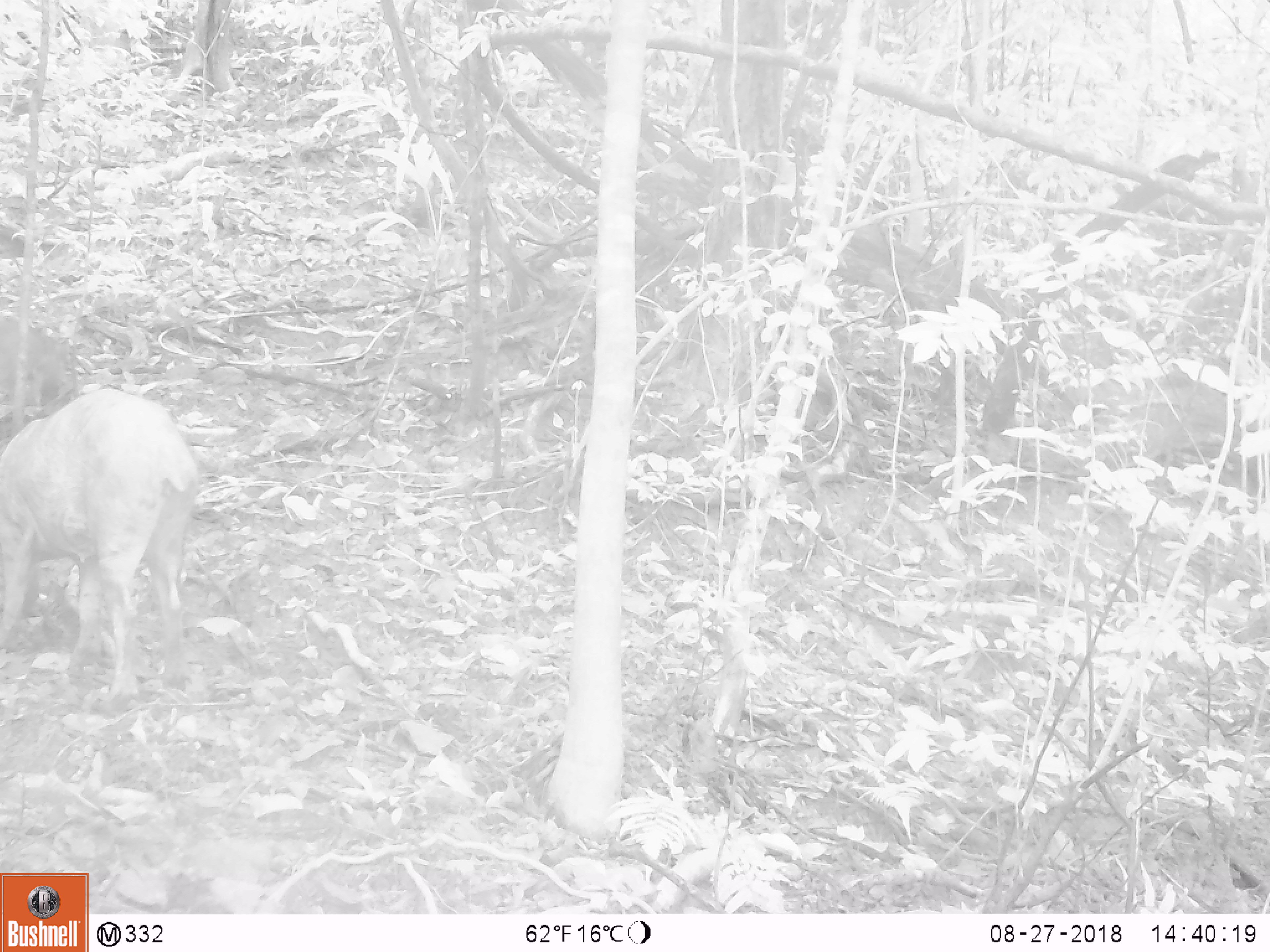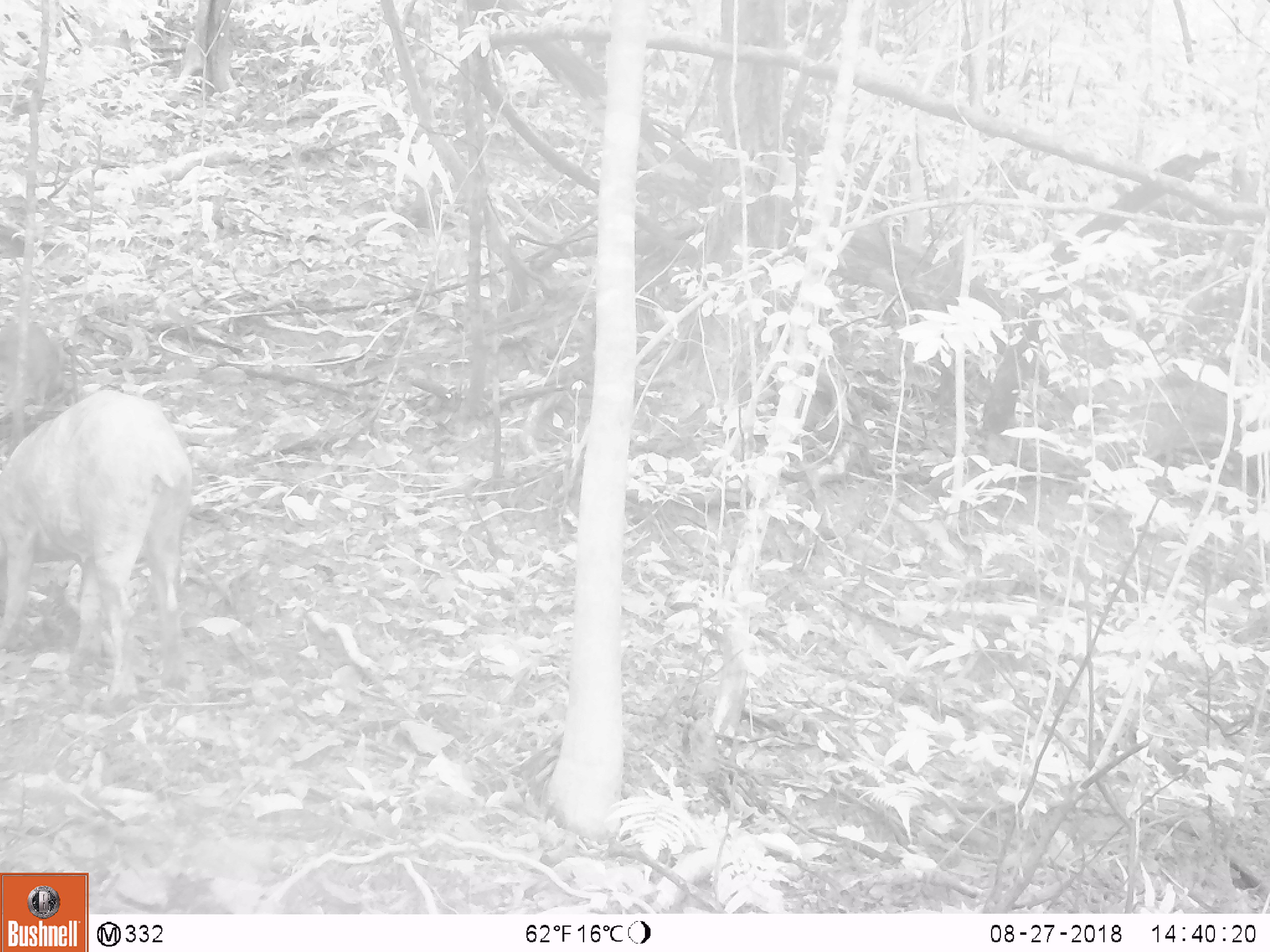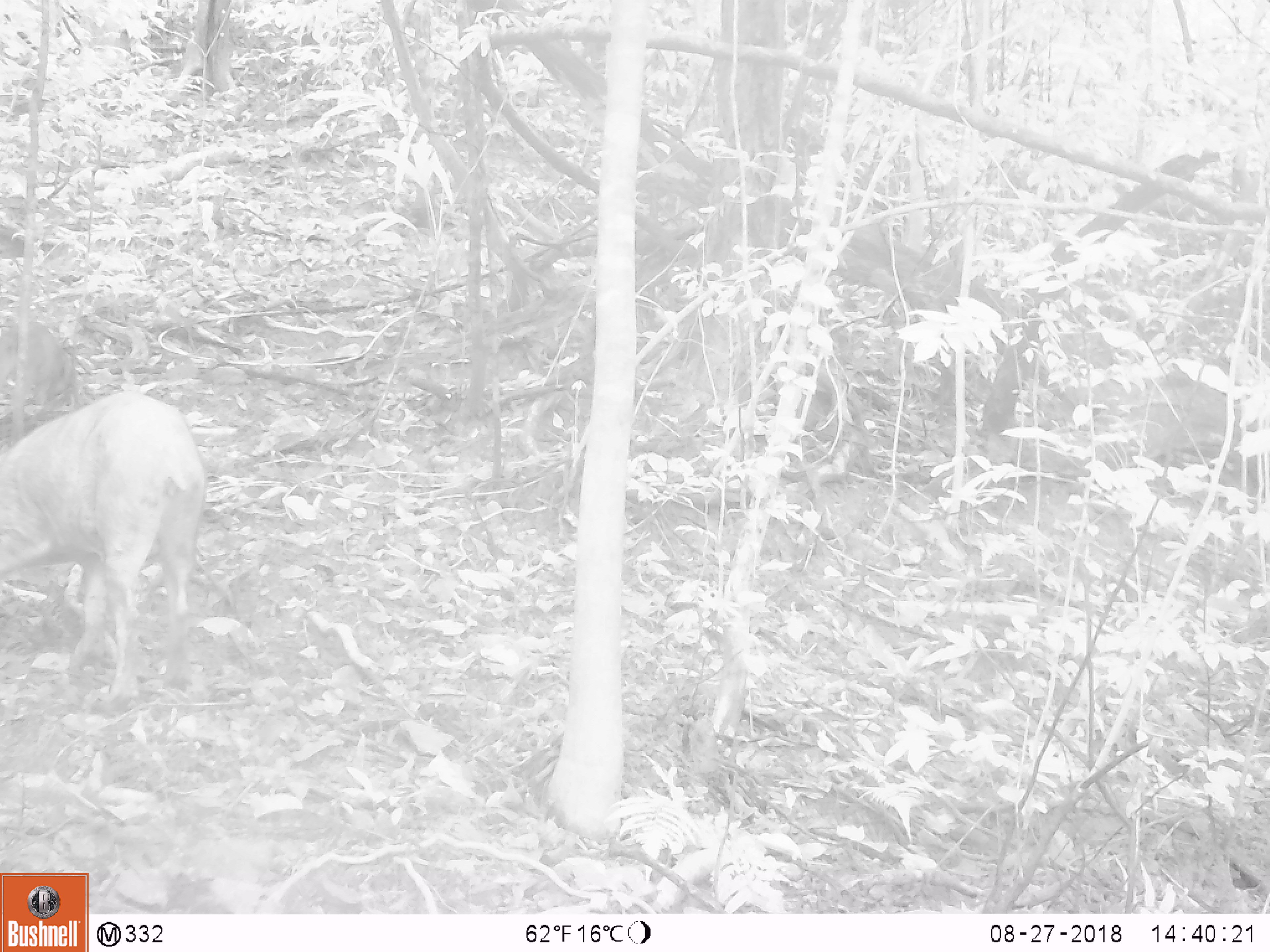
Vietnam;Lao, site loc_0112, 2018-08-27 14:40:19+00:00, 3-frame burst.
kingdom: Animalia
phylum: Chordata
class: Mammalia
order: Artiodactyla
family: Suidae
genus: Sus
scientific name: Sus scrofa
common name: eurasian wild pig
Eurasian wild pig (Sus scrofa). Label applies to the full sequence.